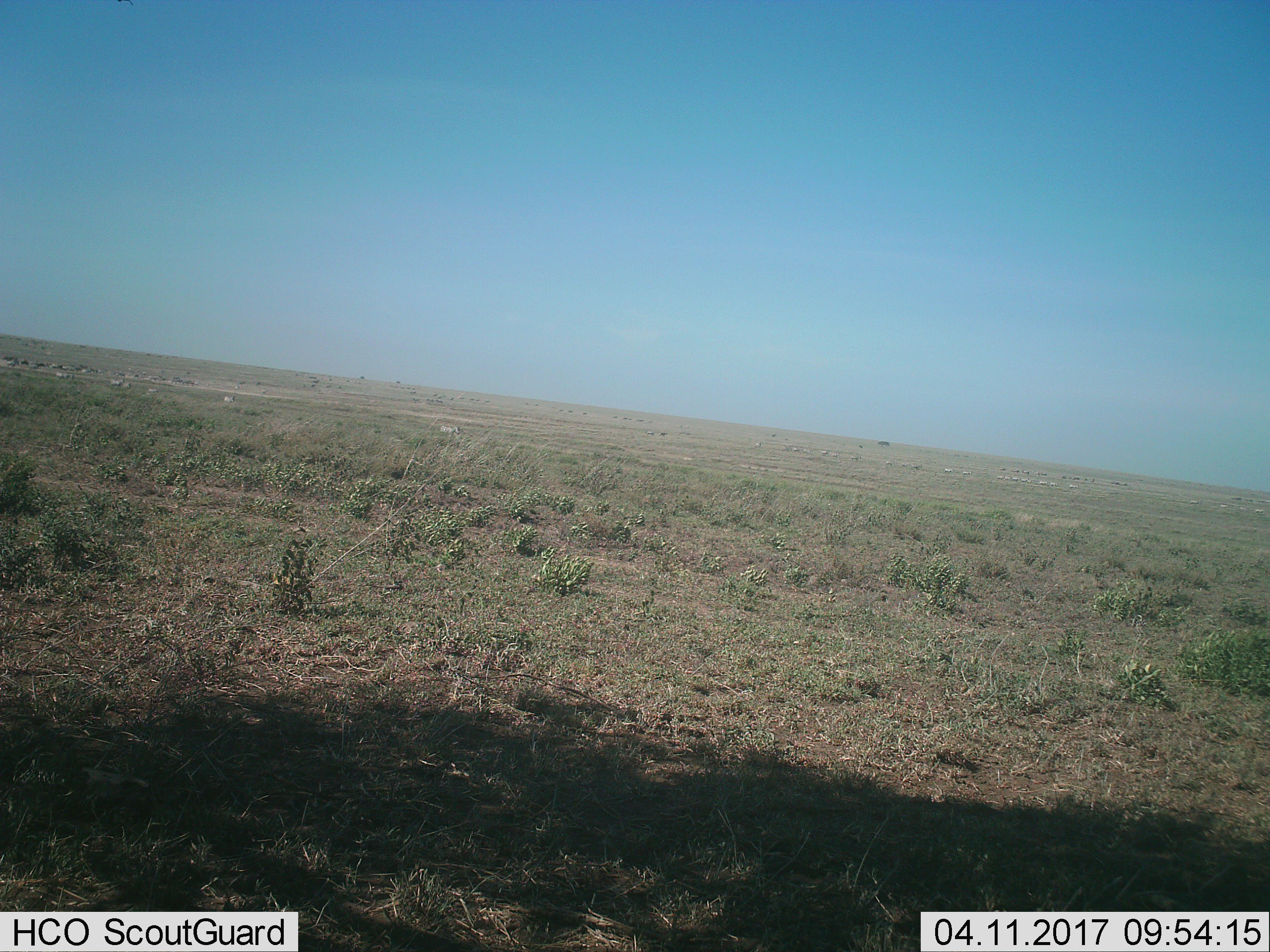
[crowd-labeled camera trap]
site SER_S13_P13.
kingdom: Animalia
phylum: Chordata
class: Mammalia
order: Perissodactyla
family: Equidae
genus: Equus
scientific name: Equus quagga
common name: plains zebra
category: zebraplains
Zebraplains (plains zebra) (Equus quagga), count 11-50. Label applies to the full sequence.